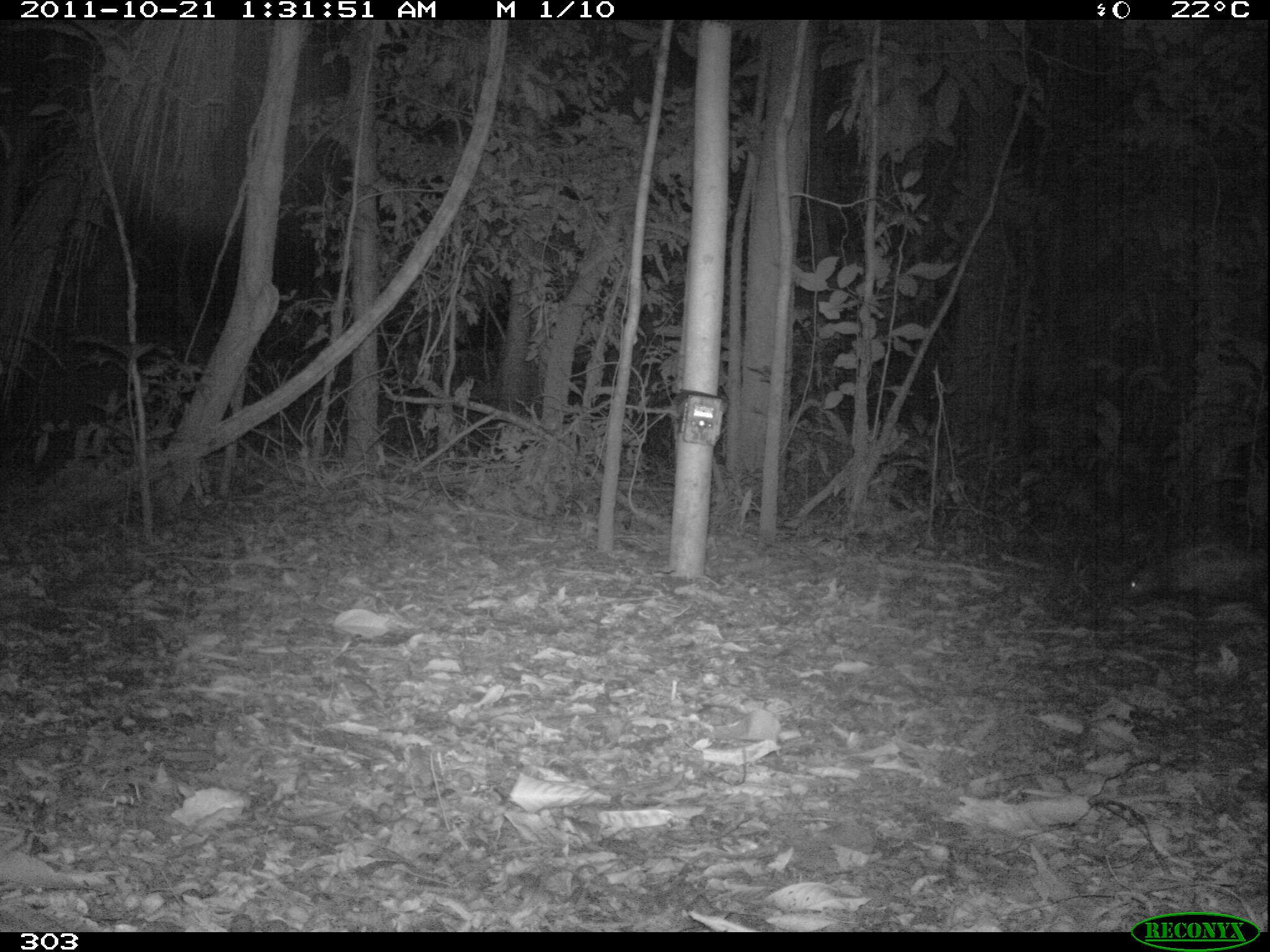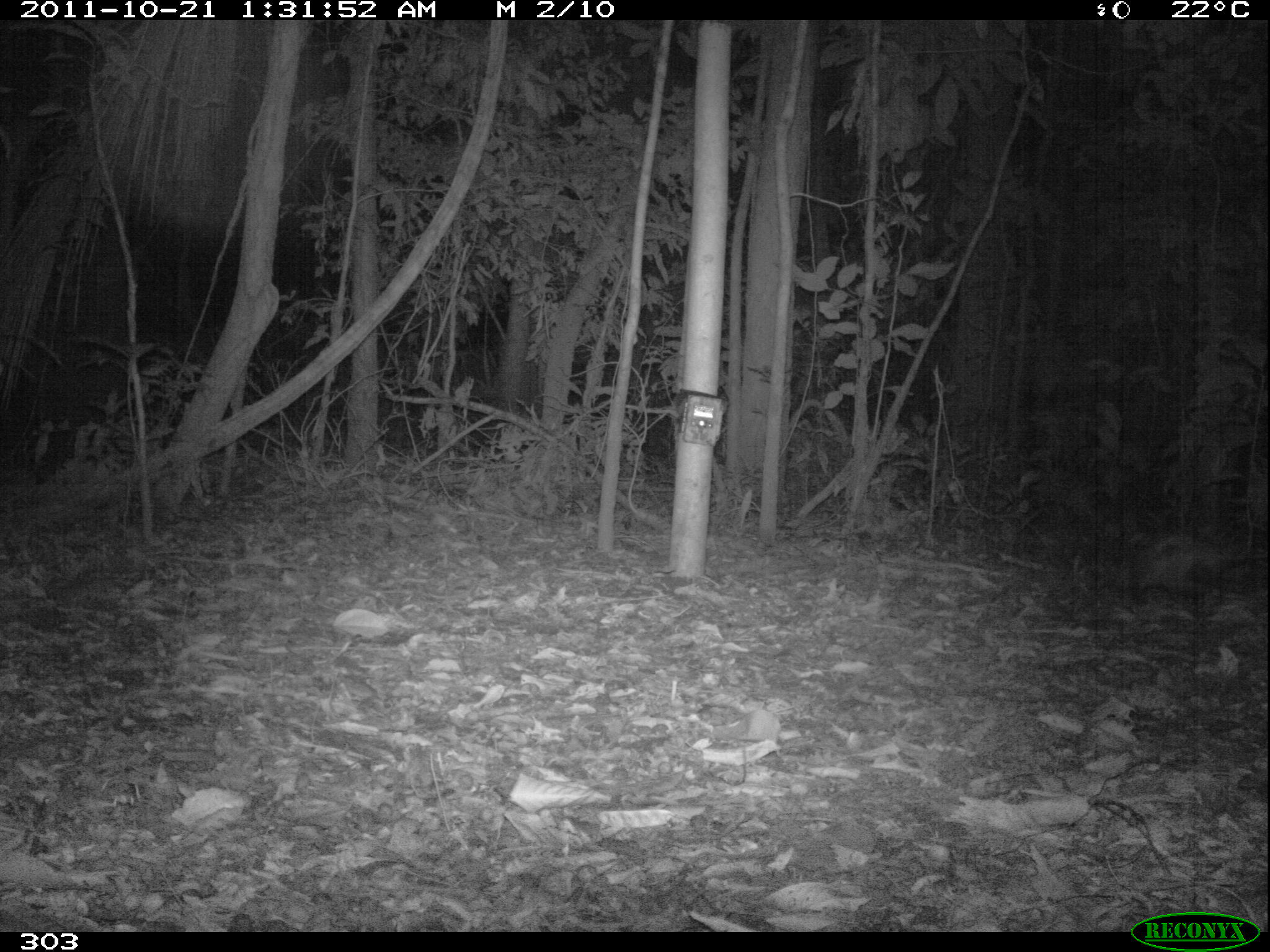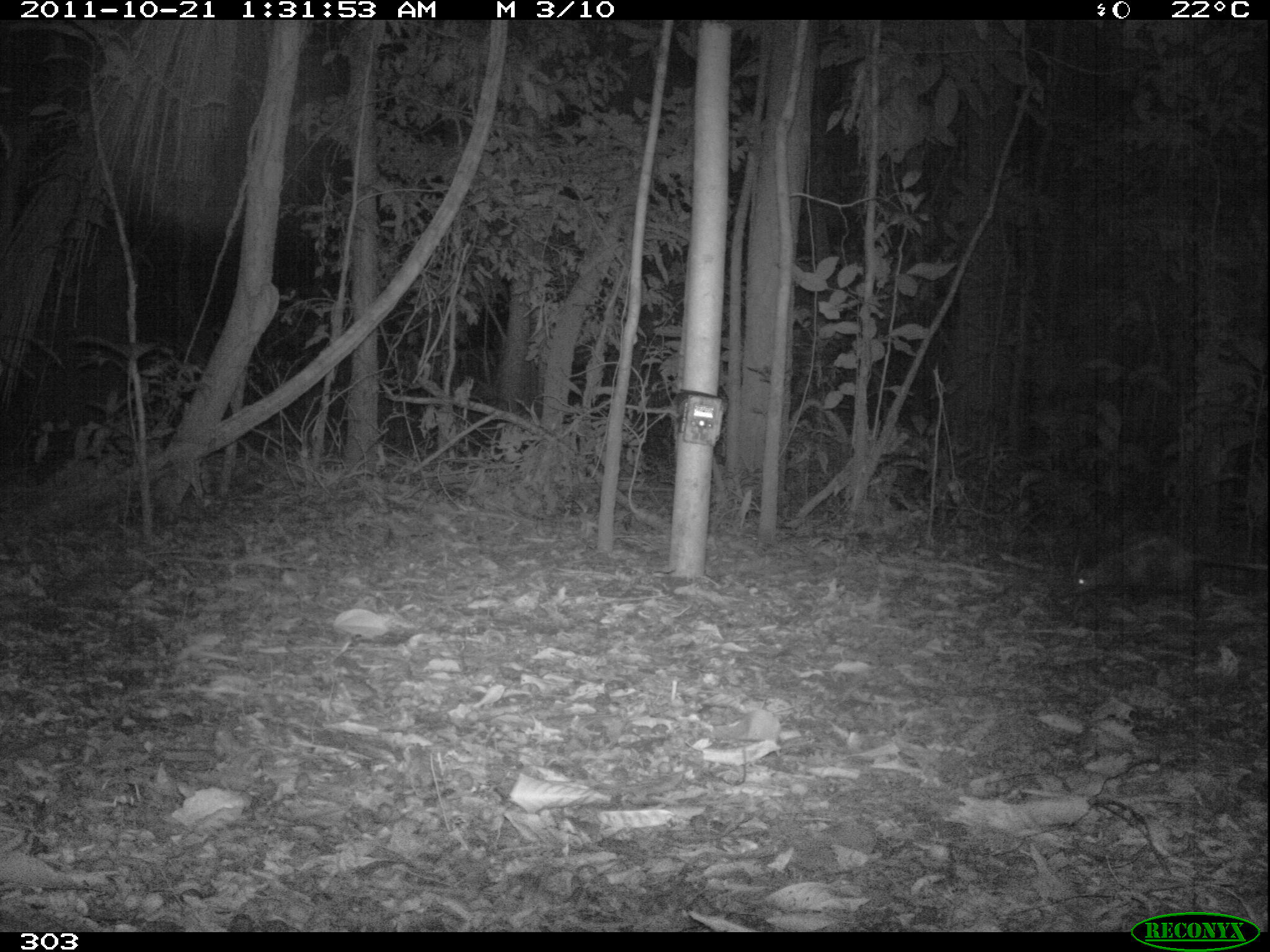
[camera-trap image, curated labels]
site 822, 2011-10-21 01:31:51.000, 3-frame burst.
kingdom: Animalia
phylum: Chordata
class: Mammalia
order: Didelphimorphia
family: Didelphidae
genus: Didelphis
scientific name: Didelphis marsupialis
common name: southern opossum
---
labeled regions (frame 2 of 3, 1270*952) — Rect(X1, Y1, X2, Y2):
didelphis marsupialis: Rect(1114, 533, 1250, 603)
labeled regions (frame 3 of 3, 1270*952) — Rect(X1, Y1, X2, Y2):
didelphis marsupialis: Rect(1065, 535, 1268, 602)